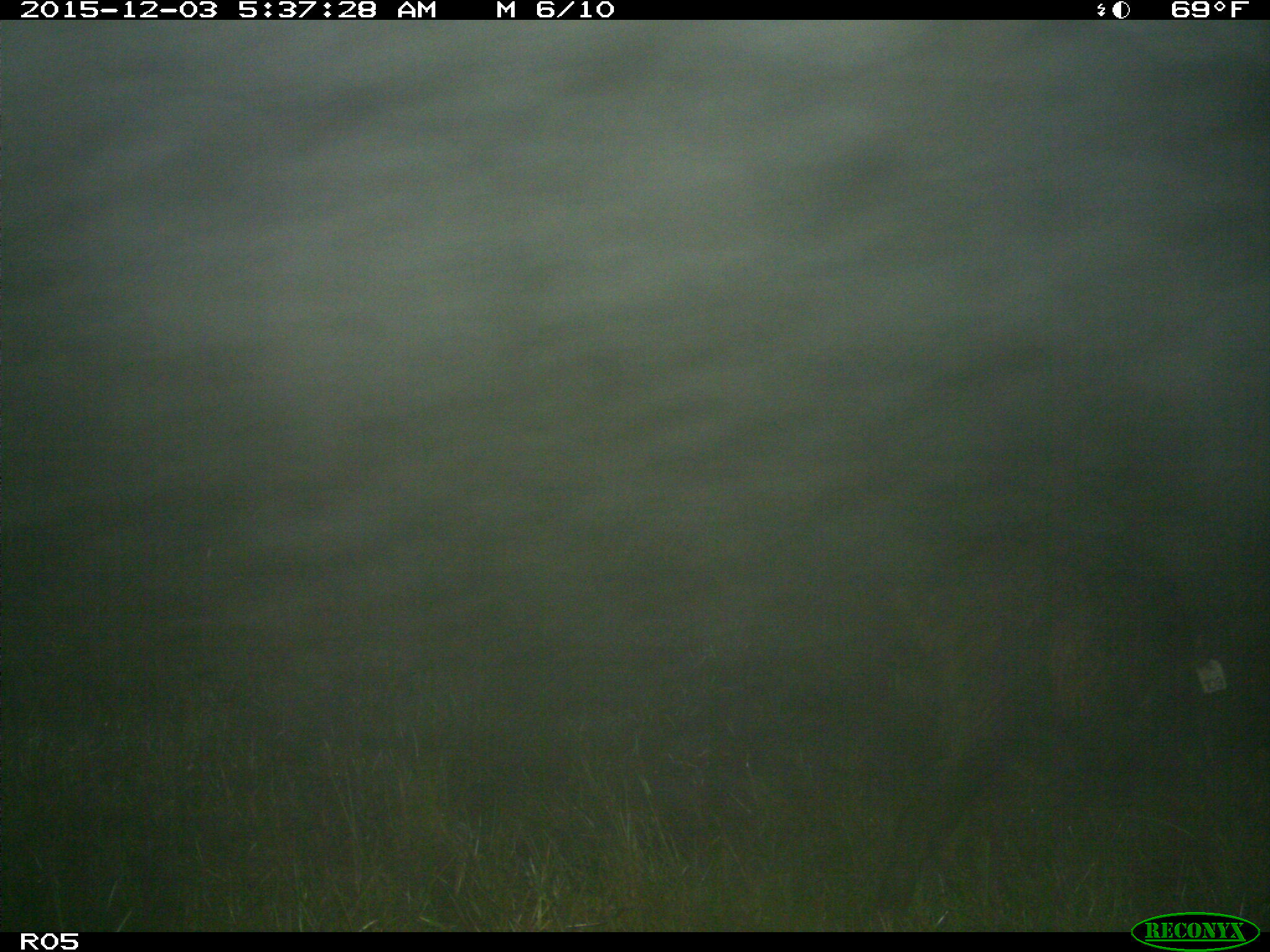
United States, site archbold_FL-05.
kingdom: Animalia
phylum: Chordata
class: Mammalia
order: Artiodactyla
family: Suidae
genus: Sus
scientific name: Sus scrofa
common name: wild boar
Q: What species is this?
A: Sus scrofa (wild boar).